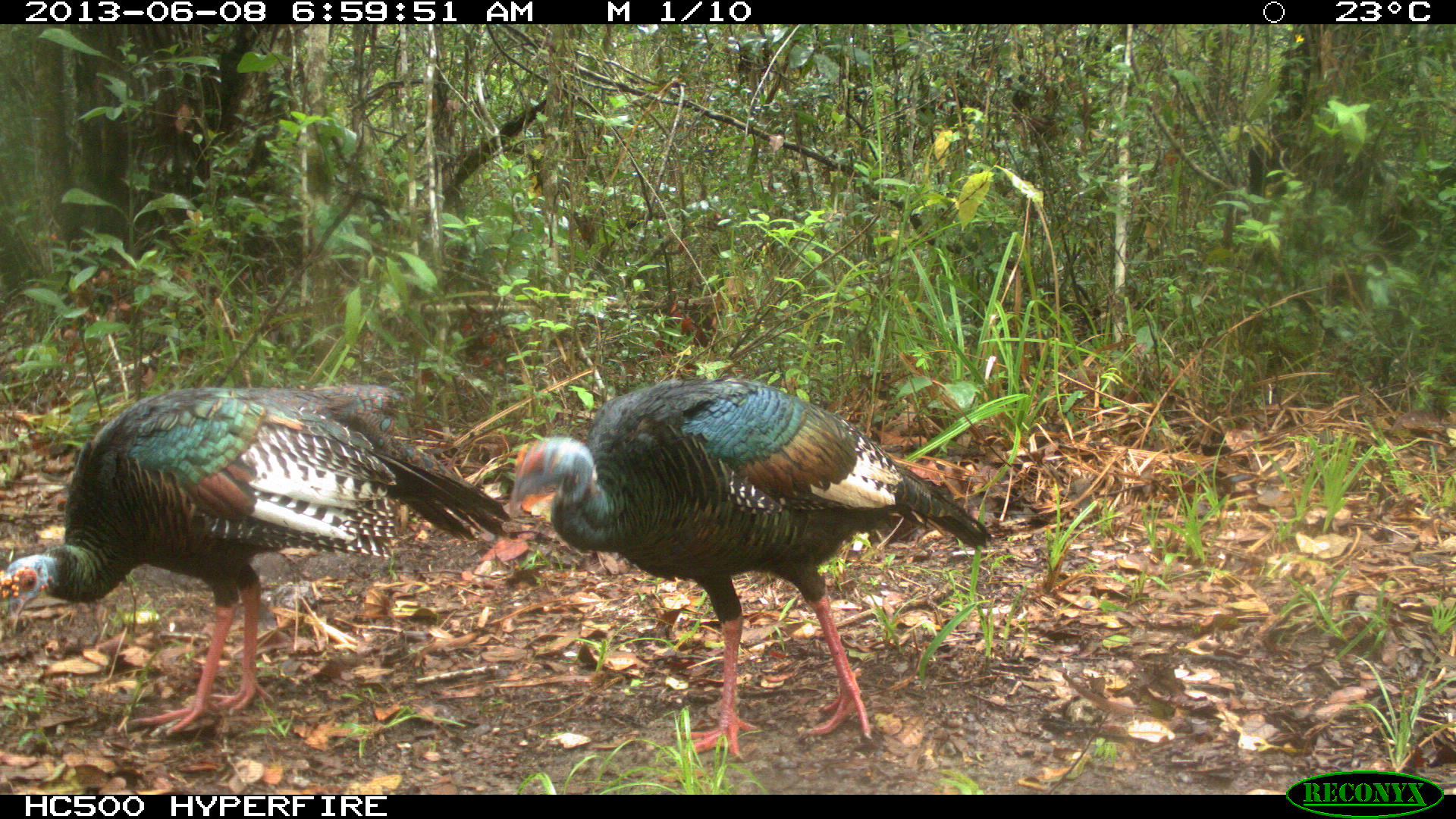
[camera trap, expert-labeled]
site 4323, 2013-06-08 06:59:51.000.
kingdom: Animalia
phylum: Chordata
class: Aves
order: Galliformes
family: Phasianidae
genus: Meleagris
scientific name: Meleagris ocellata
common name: ocellated turkey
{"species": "Meleagris ocellata (ocellated turkey)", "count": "2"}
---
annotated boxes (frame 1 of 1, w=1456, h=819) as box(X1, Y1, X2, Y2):
meleagris ocellata: box(508, 377, 990, 753); box(0, 384, 509, 736)